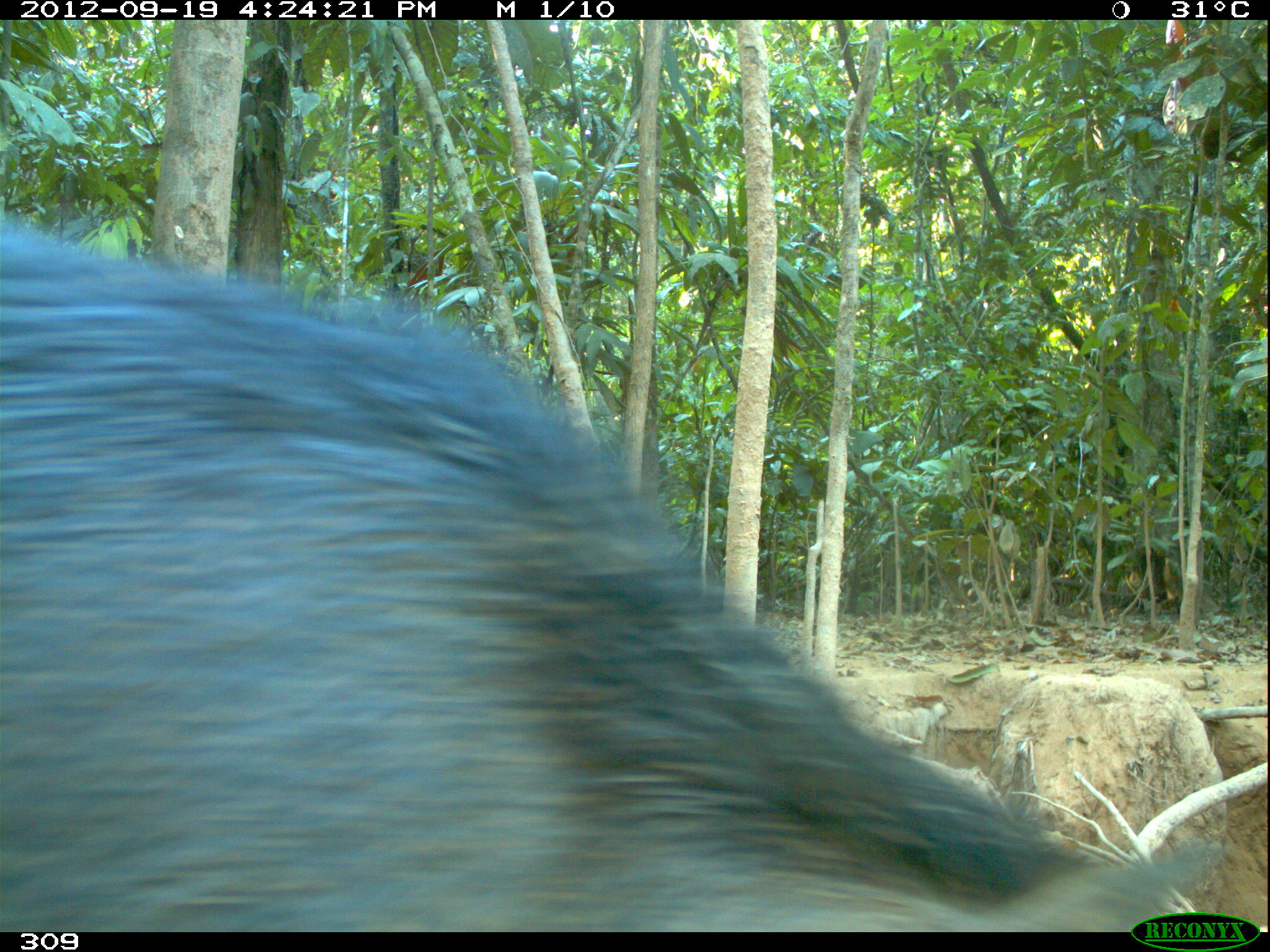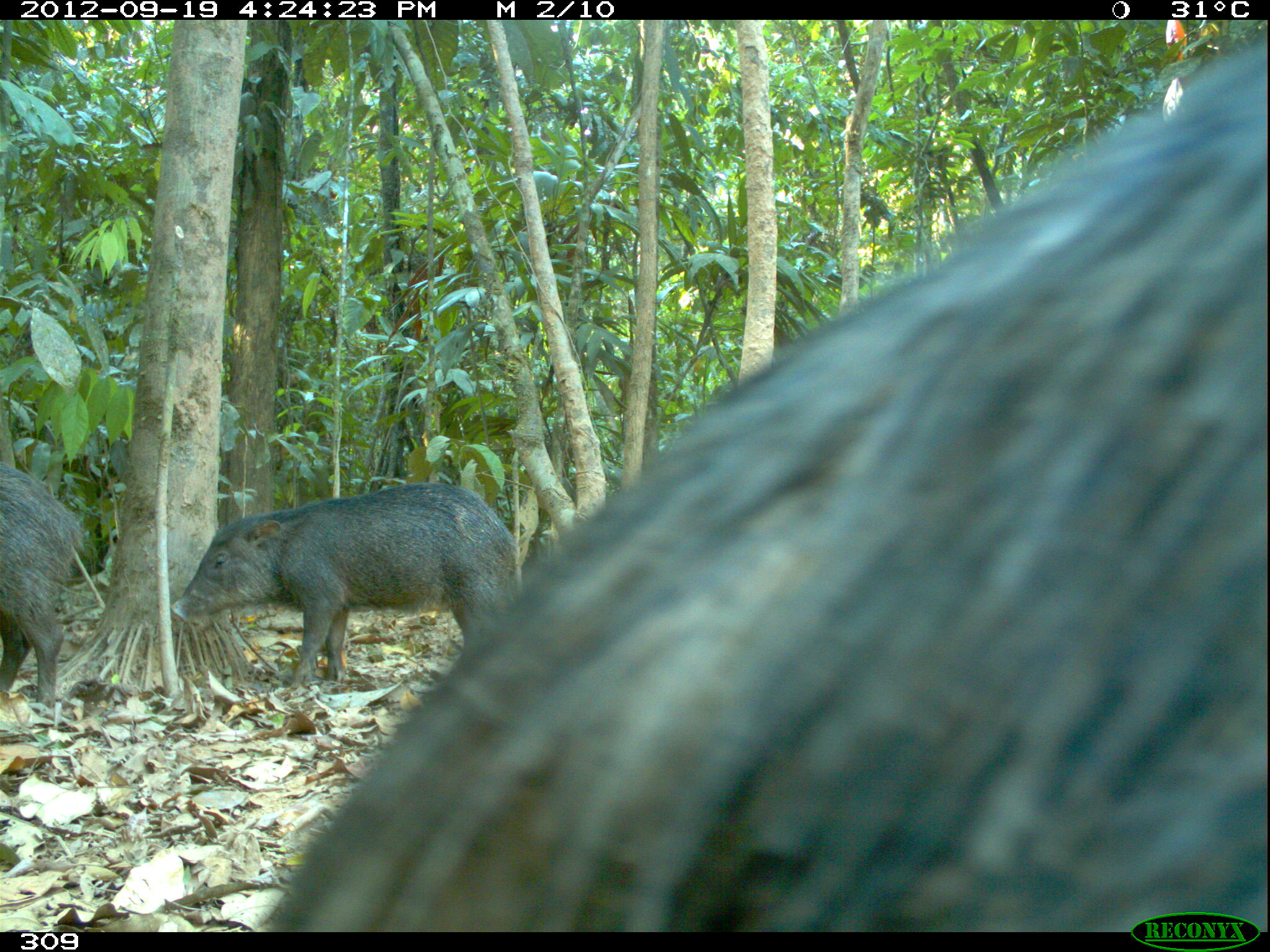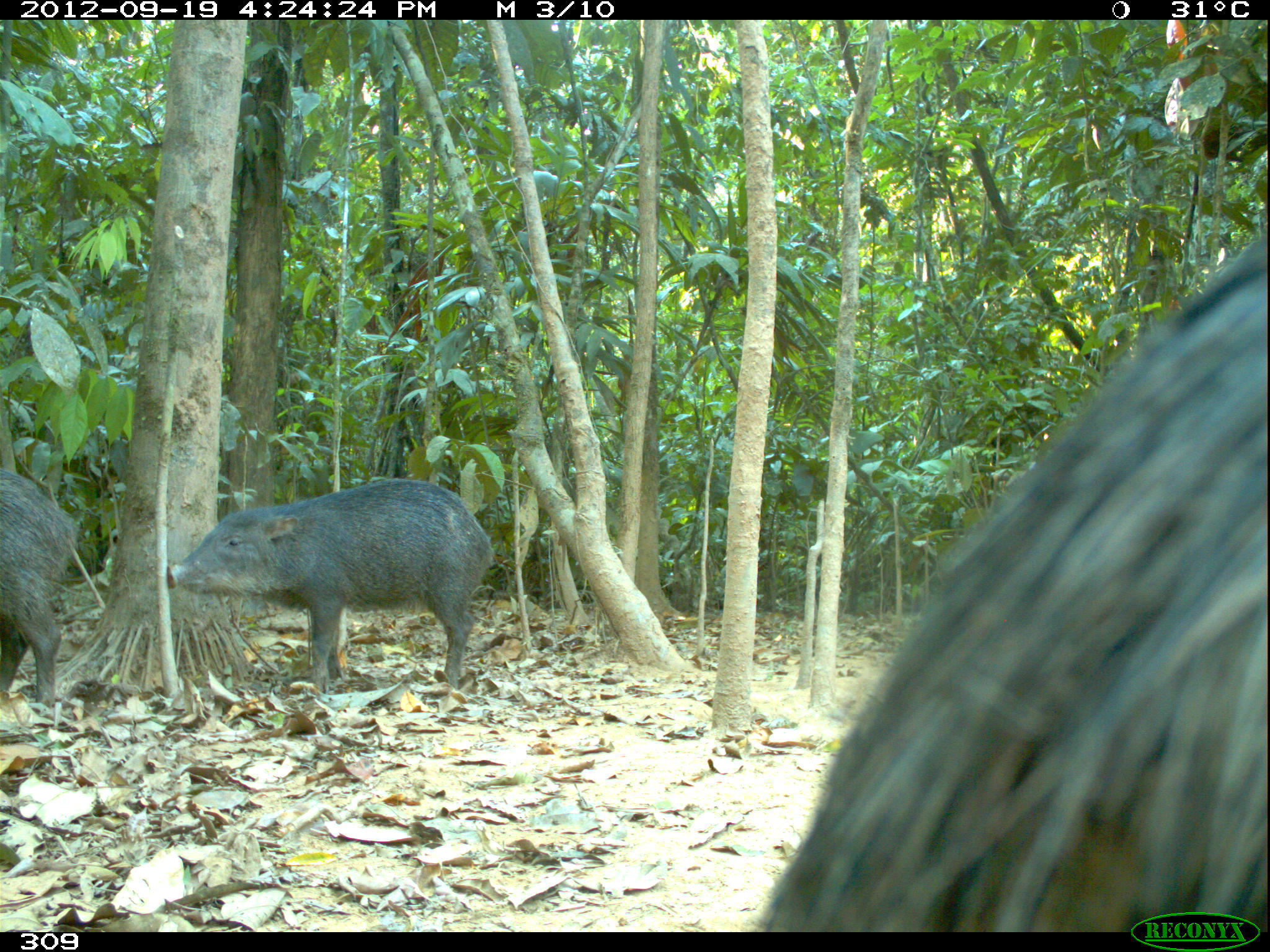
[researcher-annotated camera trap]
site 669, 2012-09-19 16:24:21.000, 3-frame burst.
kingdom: Animalia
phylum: Chordata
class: Mammalia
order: Artiodactyla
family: Tayassuidae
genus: Tayassu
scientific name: Tayassu pecari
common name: white-lipped peccary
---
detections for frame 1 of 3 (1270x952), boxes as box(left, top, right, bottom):
tayassu pecari: box(2, 210, 1227, 928)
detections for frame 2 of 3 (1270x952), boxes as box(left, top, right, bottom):
tayassu pecari: box(252, 40, 1260, 926); box(168, 478, 518, 682); box(1, 459, 80, 708)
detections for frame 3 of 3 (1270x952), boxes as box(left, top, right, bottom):
tayassu pecari: box(752, 225, 1262, 923); box(164, 475, 494, 688); box(1, 470, 80, 706)